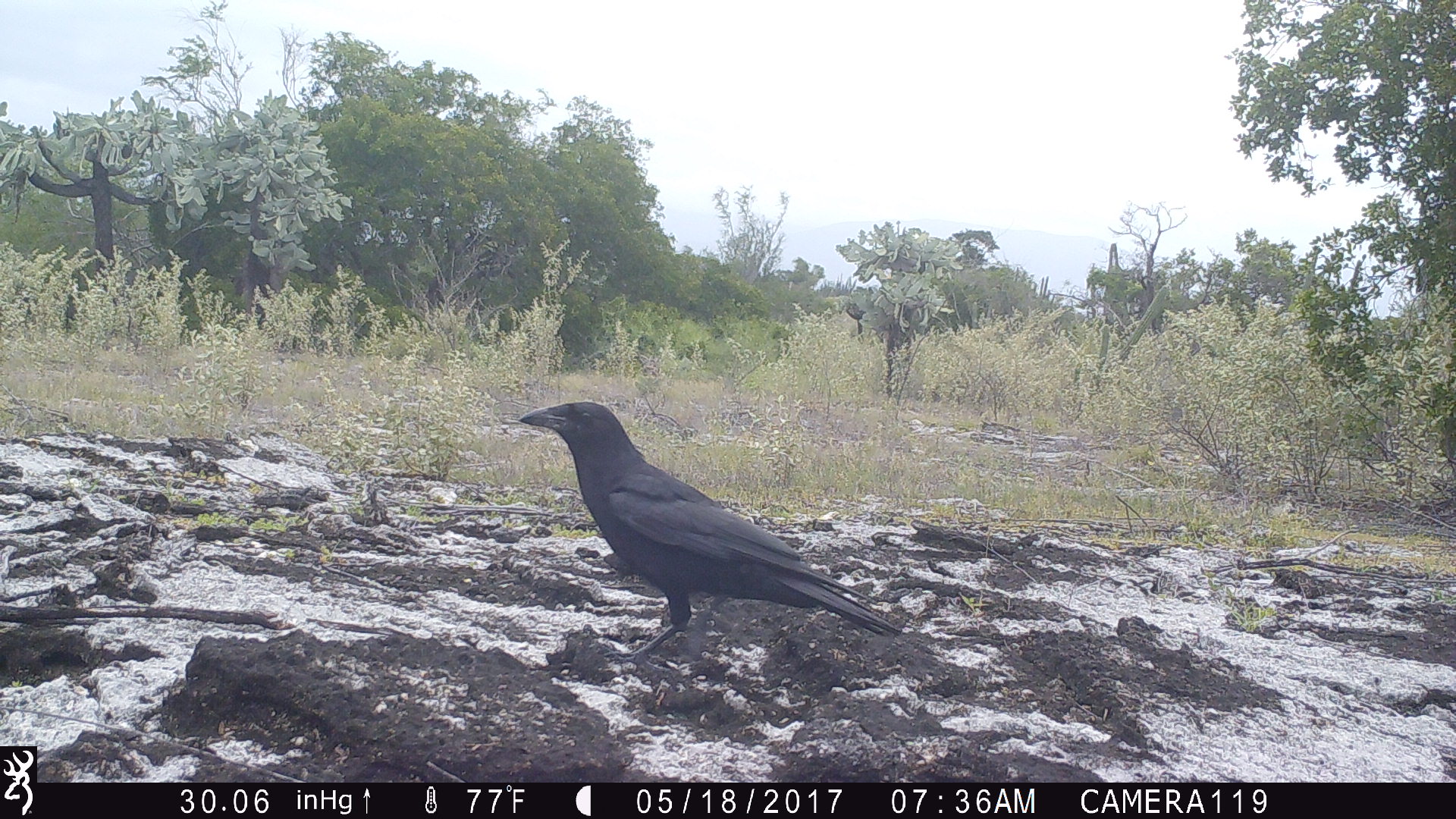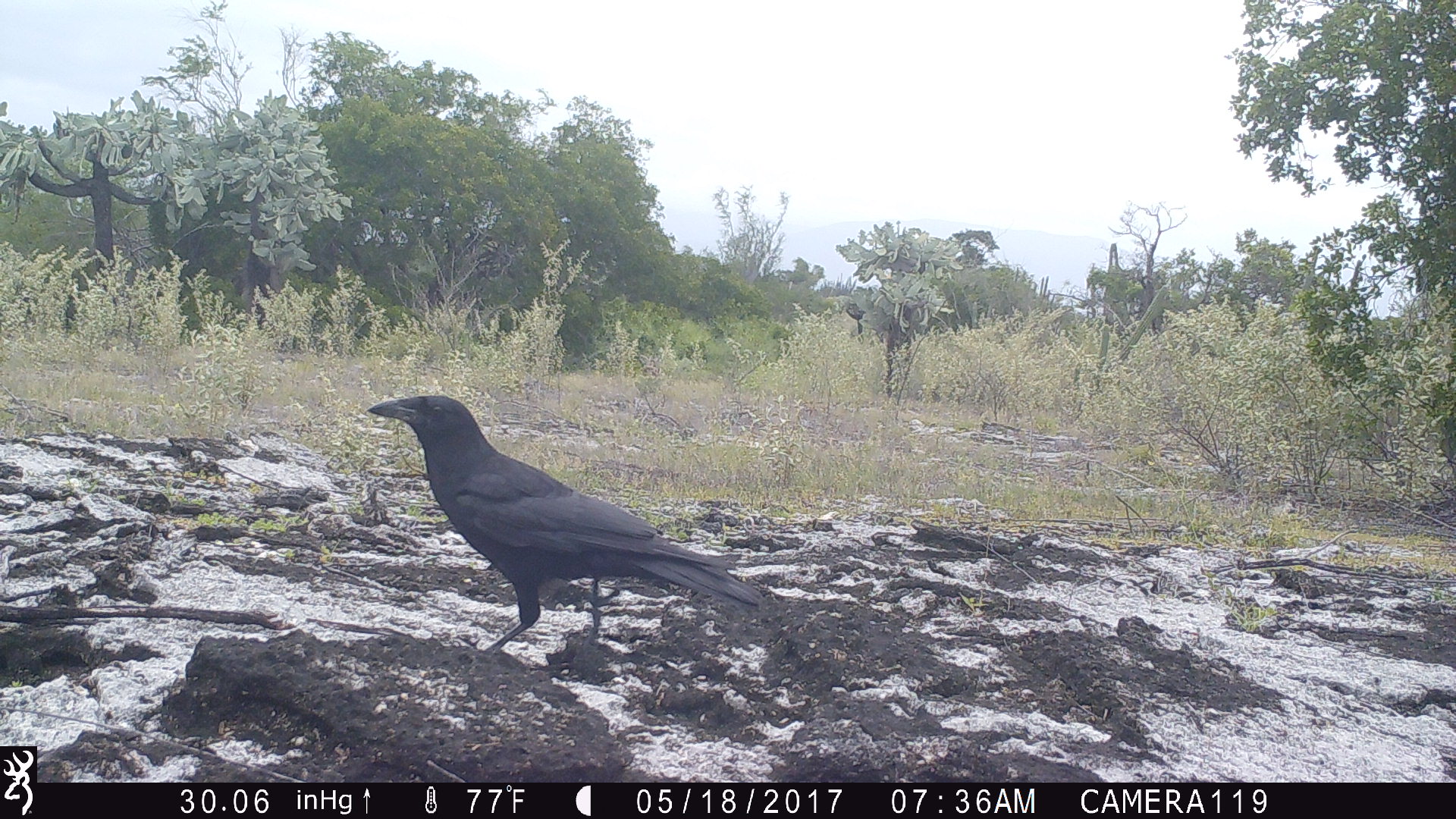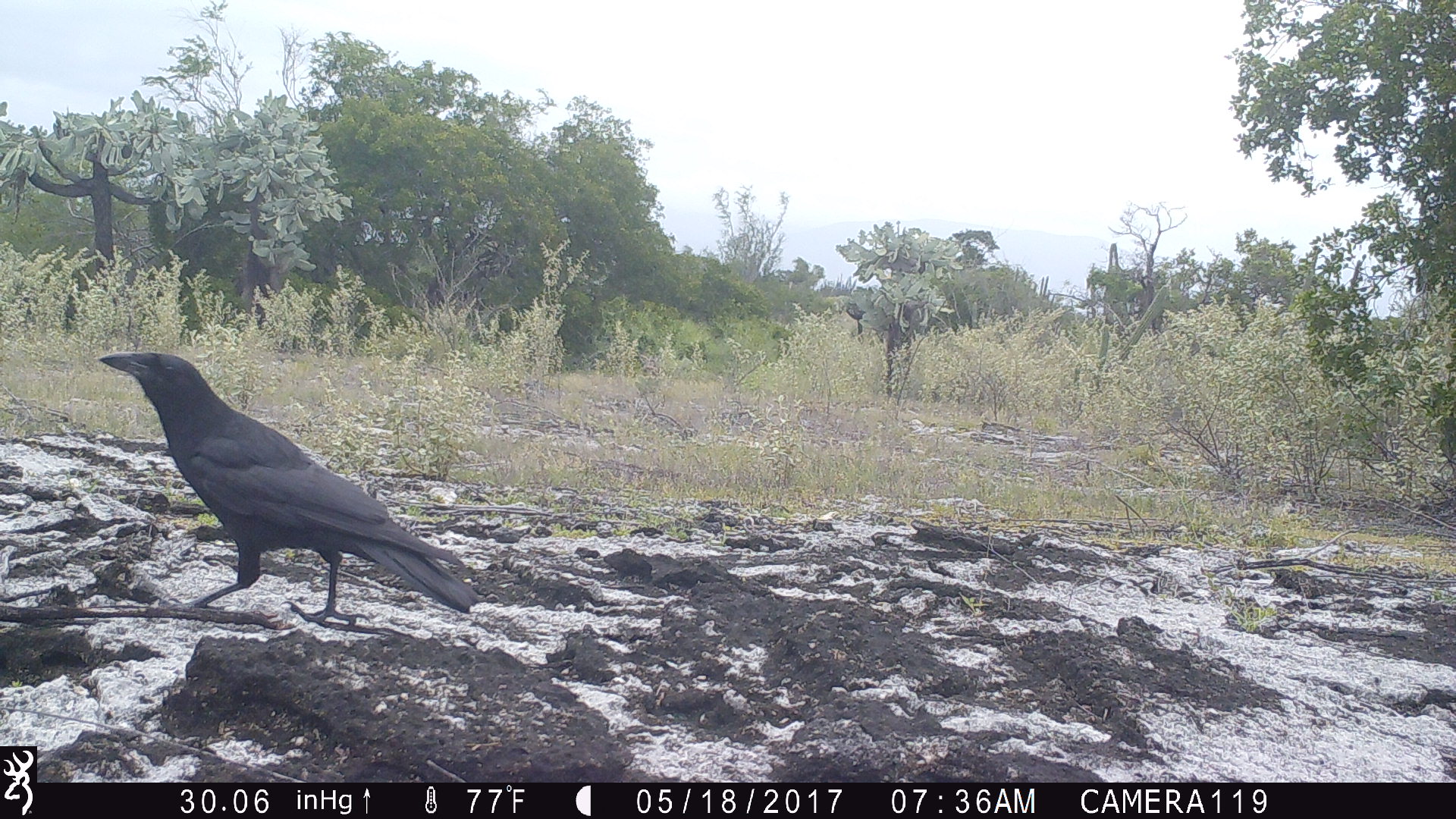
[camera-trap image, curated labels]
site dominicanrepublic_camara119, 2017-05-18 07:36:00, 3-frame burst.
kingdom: Animalia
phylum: Chordata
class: Aves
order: Passeriformes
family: Corvidae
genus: Corvus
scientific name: Corvus corax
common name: raven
Raven (Corvus corax).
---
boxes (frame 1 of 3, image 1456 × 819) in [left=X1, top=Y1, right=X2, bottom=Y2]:
raven: [left=496, top=400, right=896, bottom=678]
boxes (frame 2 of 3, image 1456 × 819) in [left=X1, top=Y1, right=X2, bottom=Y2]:
raven: [left=363, top=392, right=767, bottom=658]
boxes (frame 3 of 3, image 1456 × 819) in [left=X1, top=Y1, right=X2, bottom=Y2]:
raven: [left=87, top=347, right=479, bottom=630]